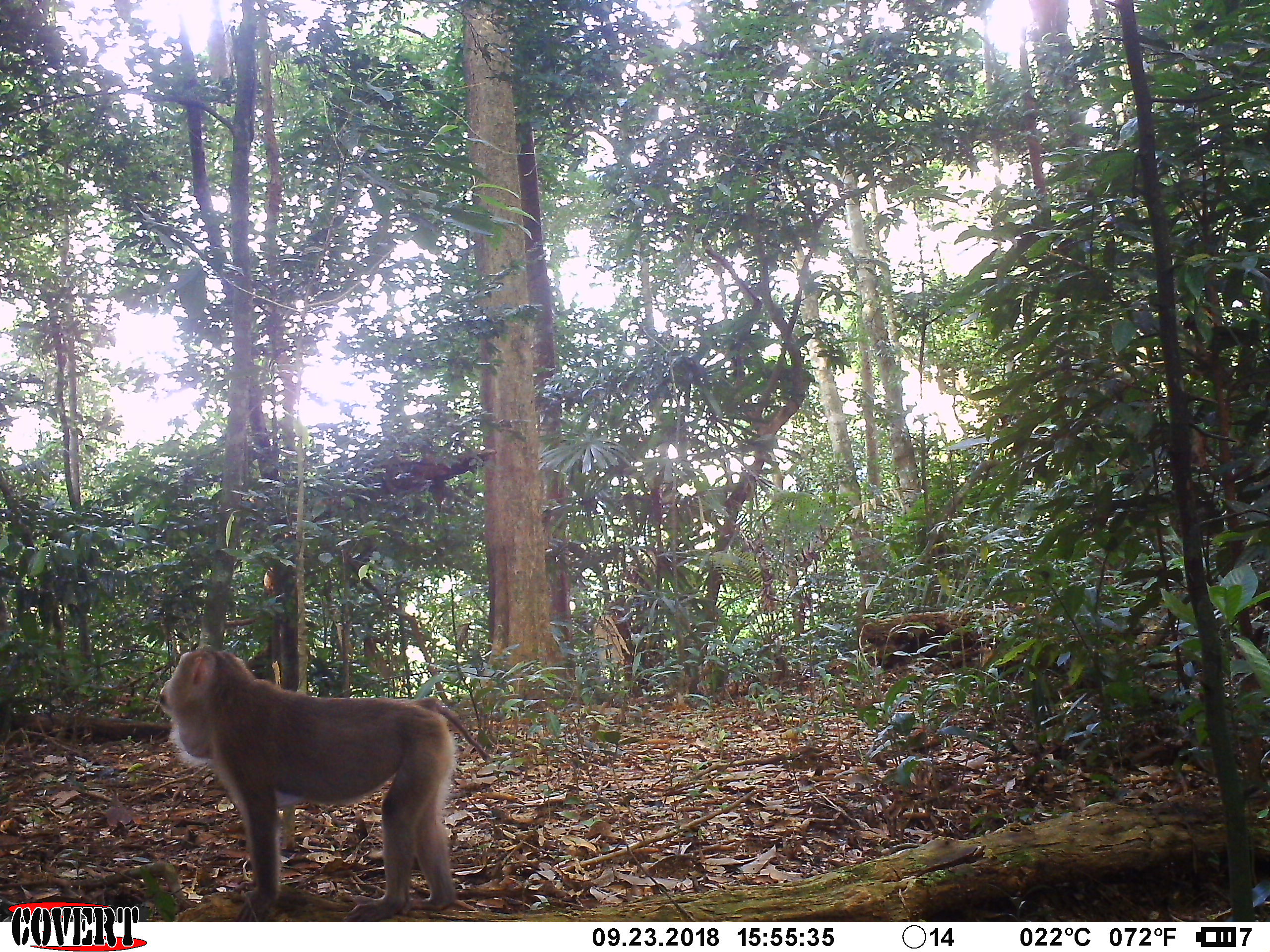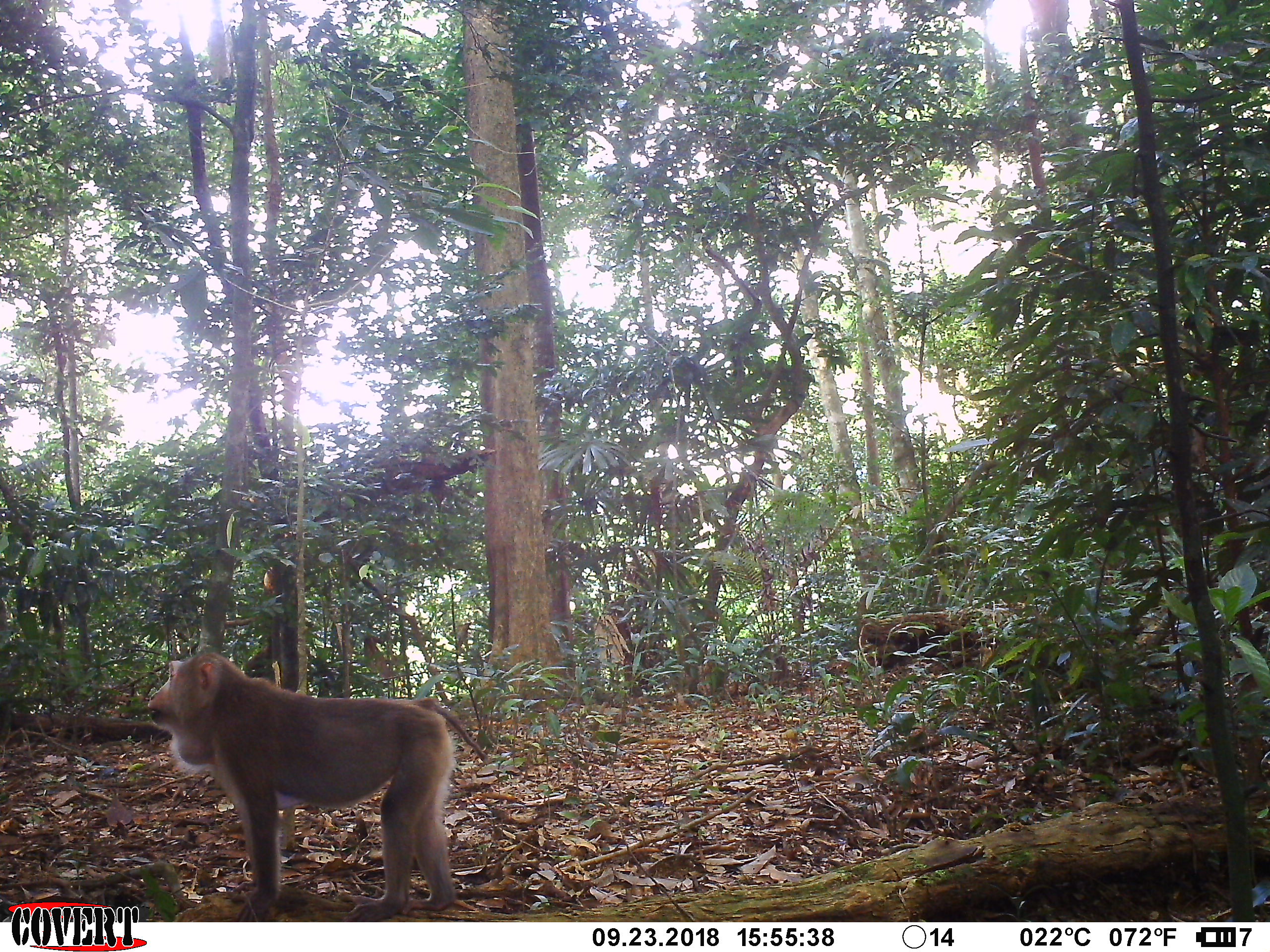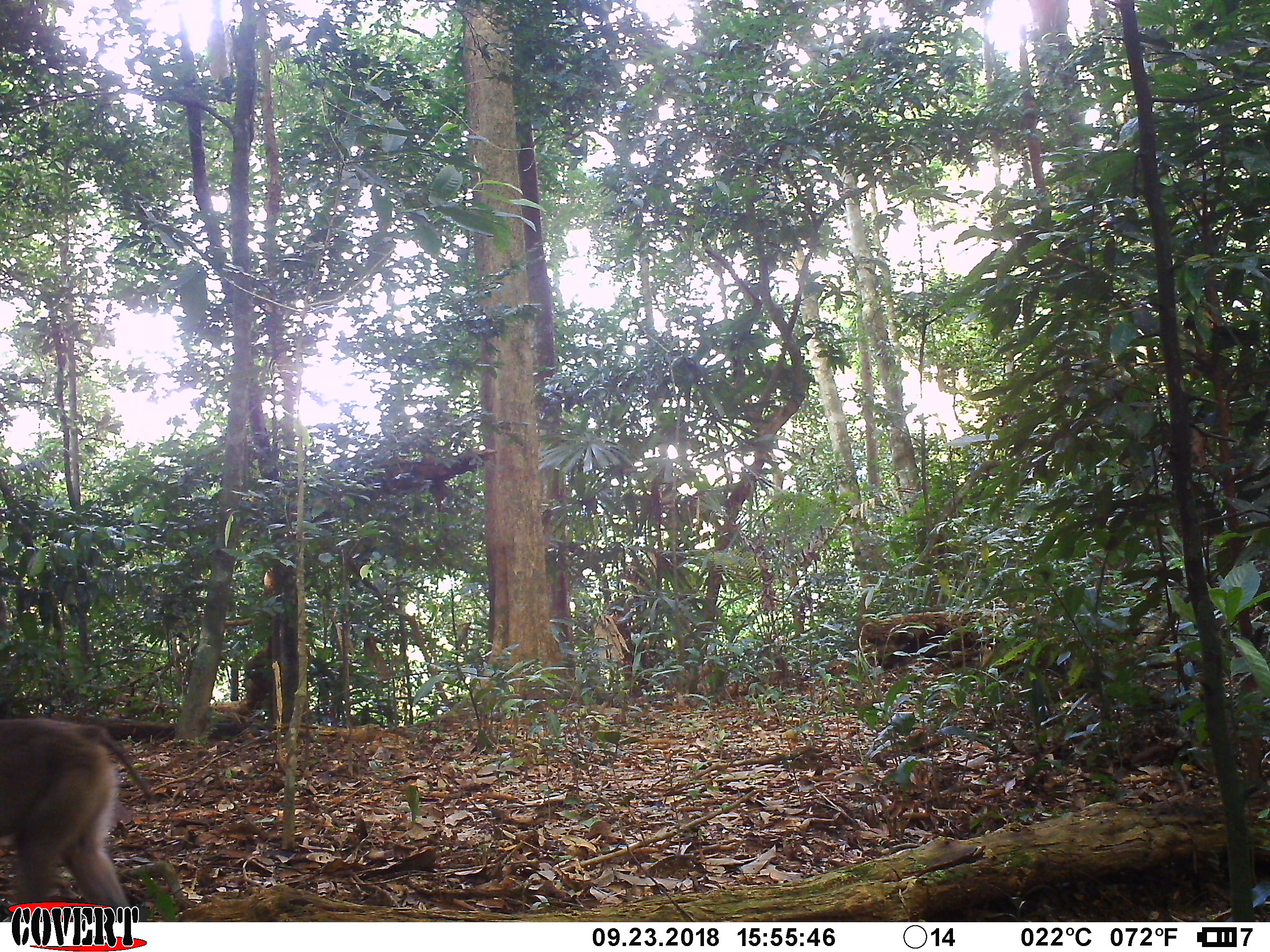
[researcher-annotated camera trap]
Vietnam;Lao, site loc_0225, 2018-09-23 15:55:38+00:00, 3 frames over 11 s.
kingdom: Animalia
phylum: Chordata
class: Mammalia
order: Primates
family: Cercopithecidae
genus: Macaca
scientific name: Macaca nemestrina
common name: pig-tailed macaque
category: pig tailed macaque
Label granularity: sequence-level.